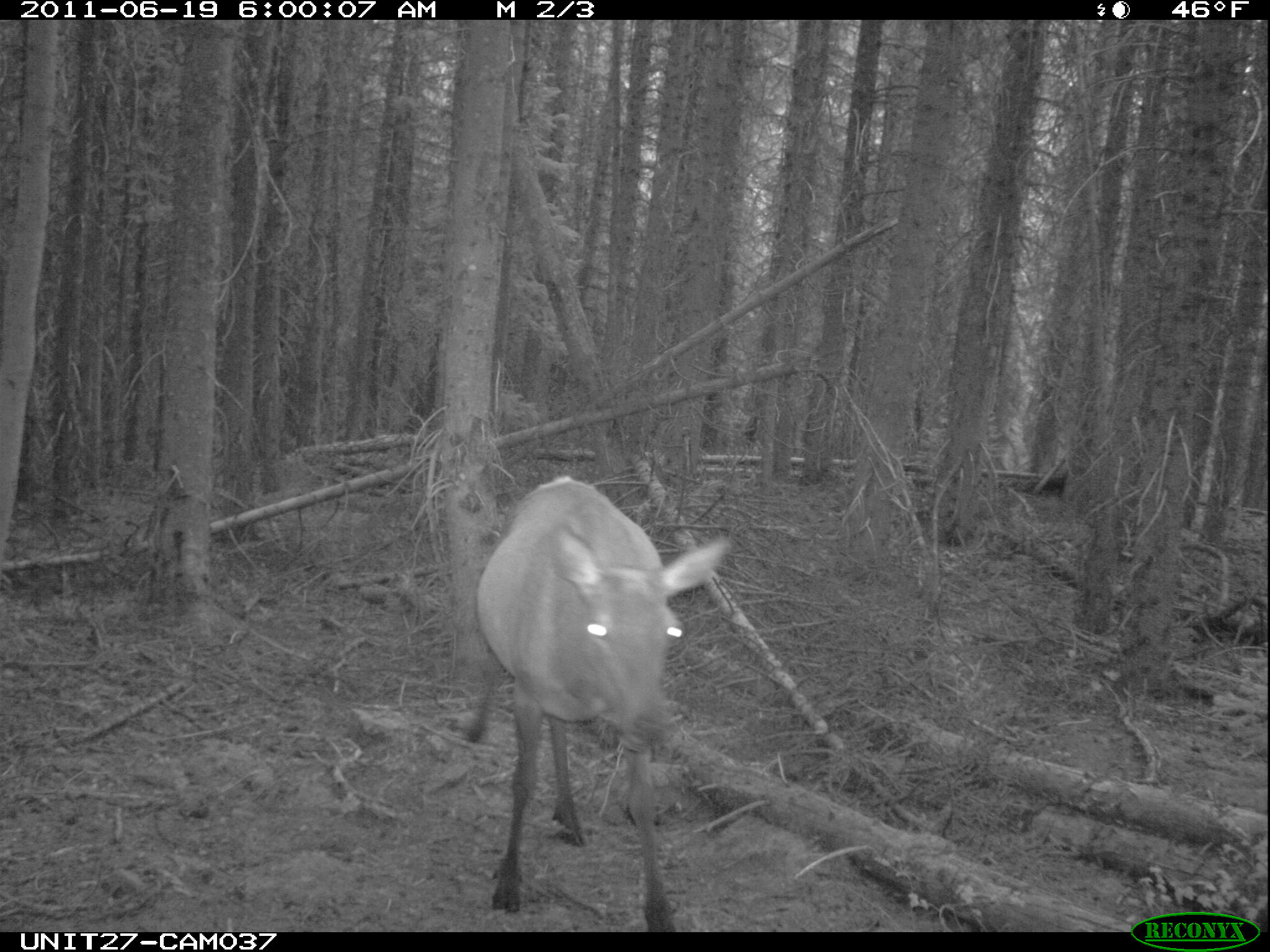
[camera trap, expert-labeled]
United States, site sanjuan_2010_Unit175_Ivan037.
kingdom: Animalia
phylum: Chordata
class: Mammalia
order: Artiodactyla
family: Cervidae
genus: Cervus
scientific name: Cervus elaphus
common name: red deer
Cervus elaphus (red deer).